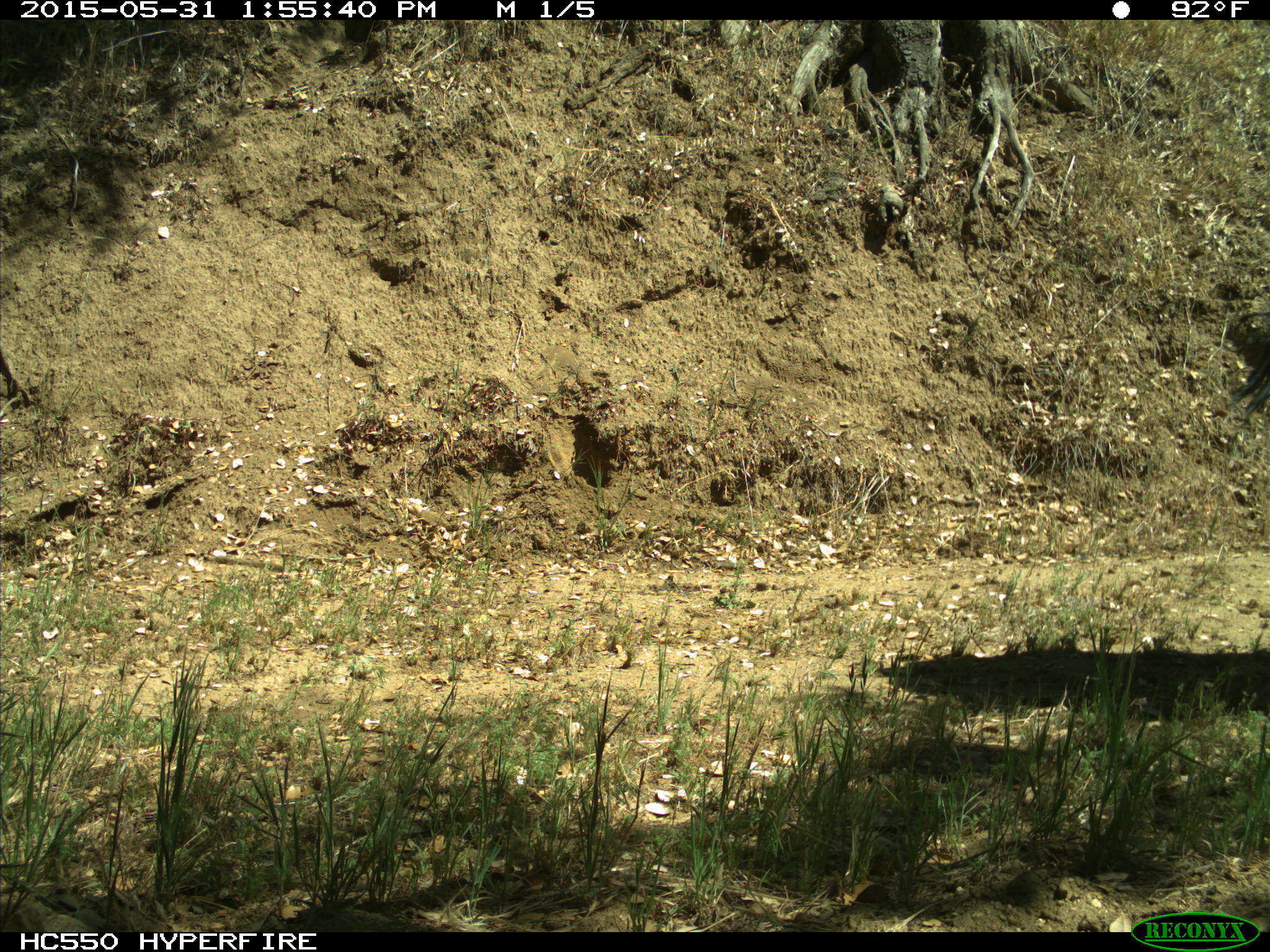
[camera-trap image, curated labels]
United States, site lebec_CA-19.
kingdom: Animalia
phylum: Chordata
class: Mammalia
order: Artiodactyla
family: Bovidae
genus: Bos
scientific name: Bos taurus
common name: domestic cow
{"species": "Bos taurus (domestic cow)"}